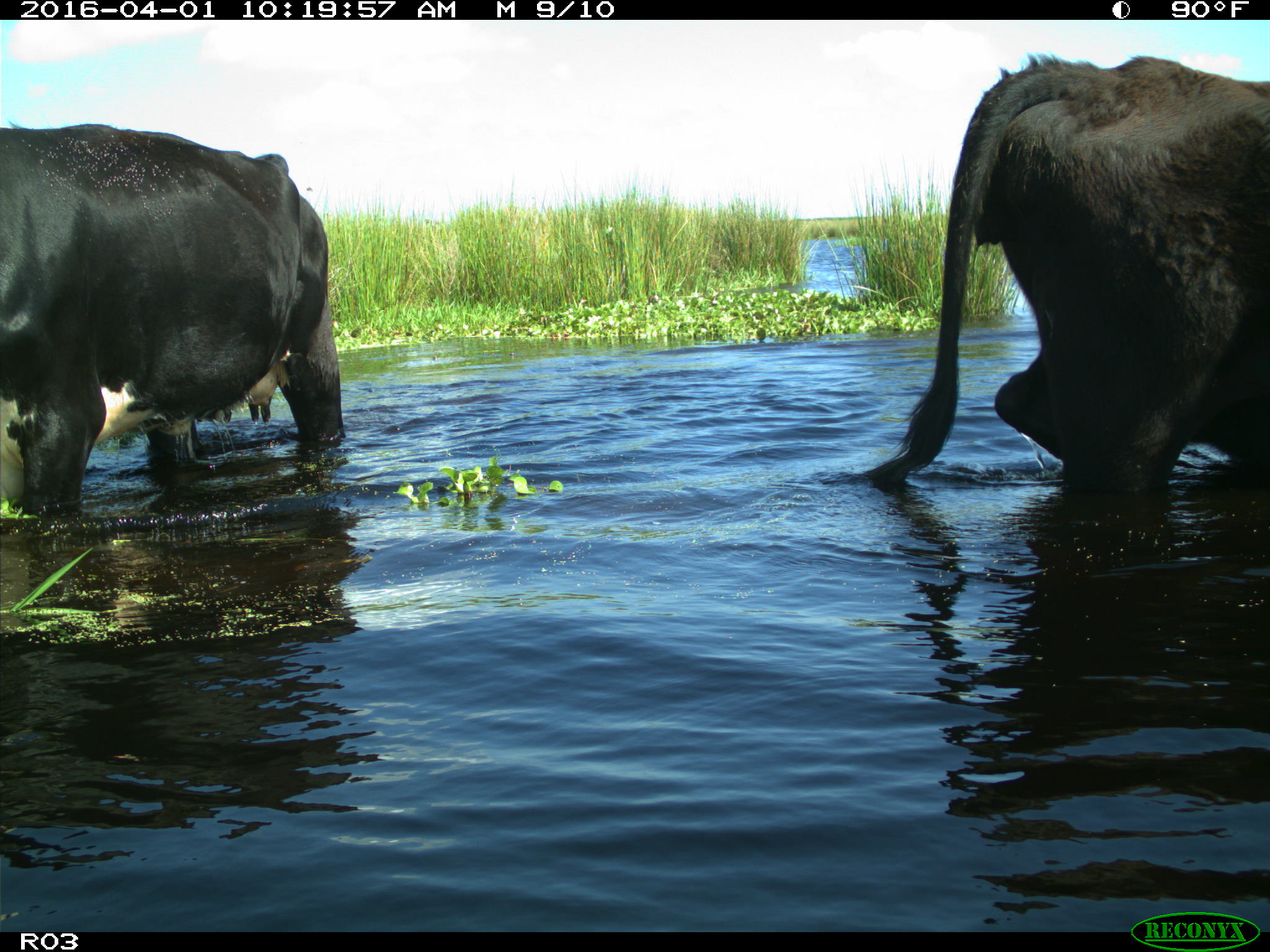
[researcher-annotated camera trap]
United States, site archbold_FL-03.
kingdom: Animalia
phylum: Chordata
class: Mammalia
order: Artiodactyla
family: Bovidae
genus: Bos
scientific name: Bos taurus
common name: domestic cow